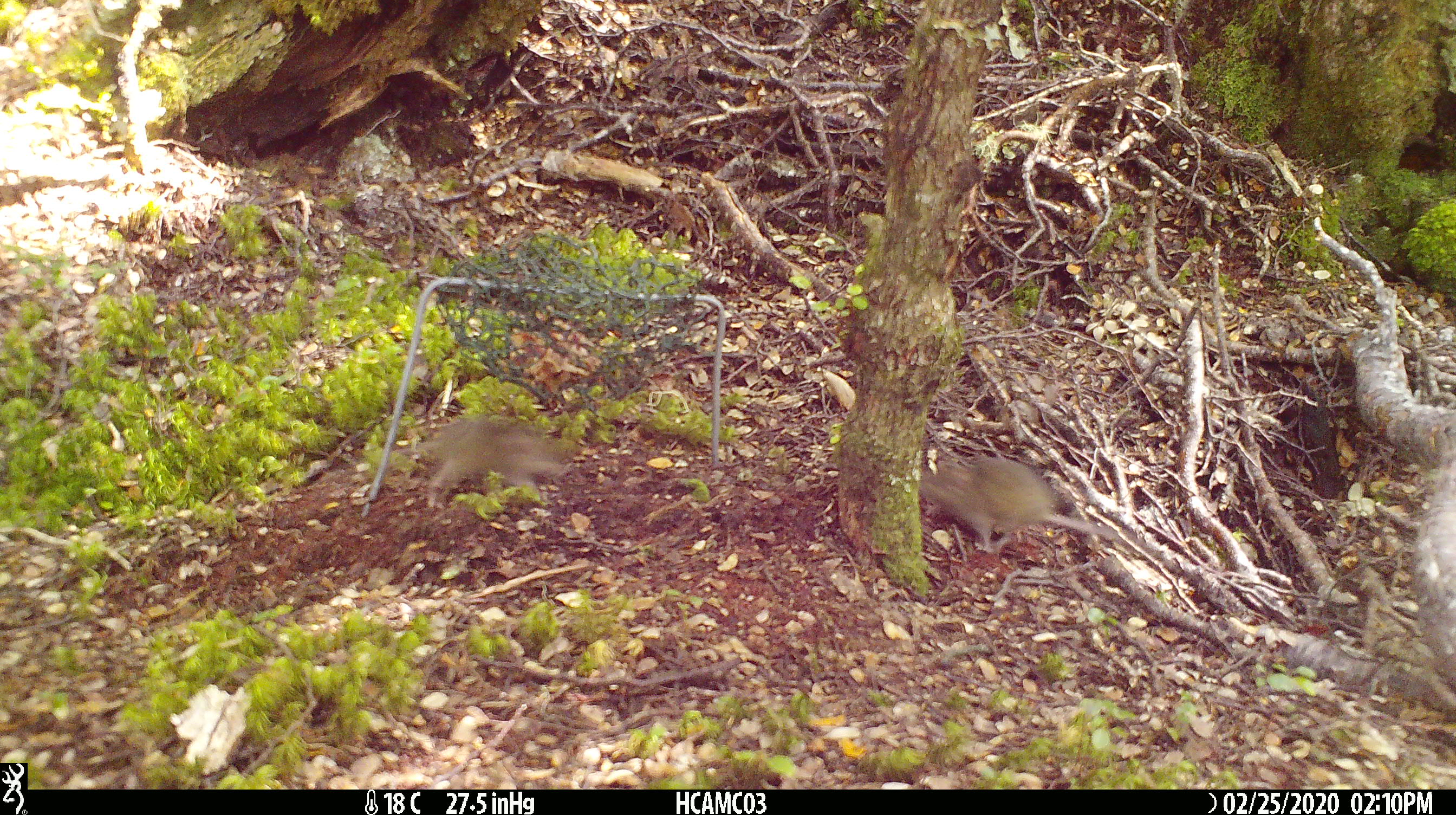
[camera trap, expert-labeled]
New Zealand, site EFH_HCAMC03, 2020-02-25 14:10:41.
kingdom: Animalia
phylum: Chordata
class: Mammalia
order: Rodentia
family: Muridae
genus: Mus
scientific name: Mus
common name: mouse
Mouse (Mus).